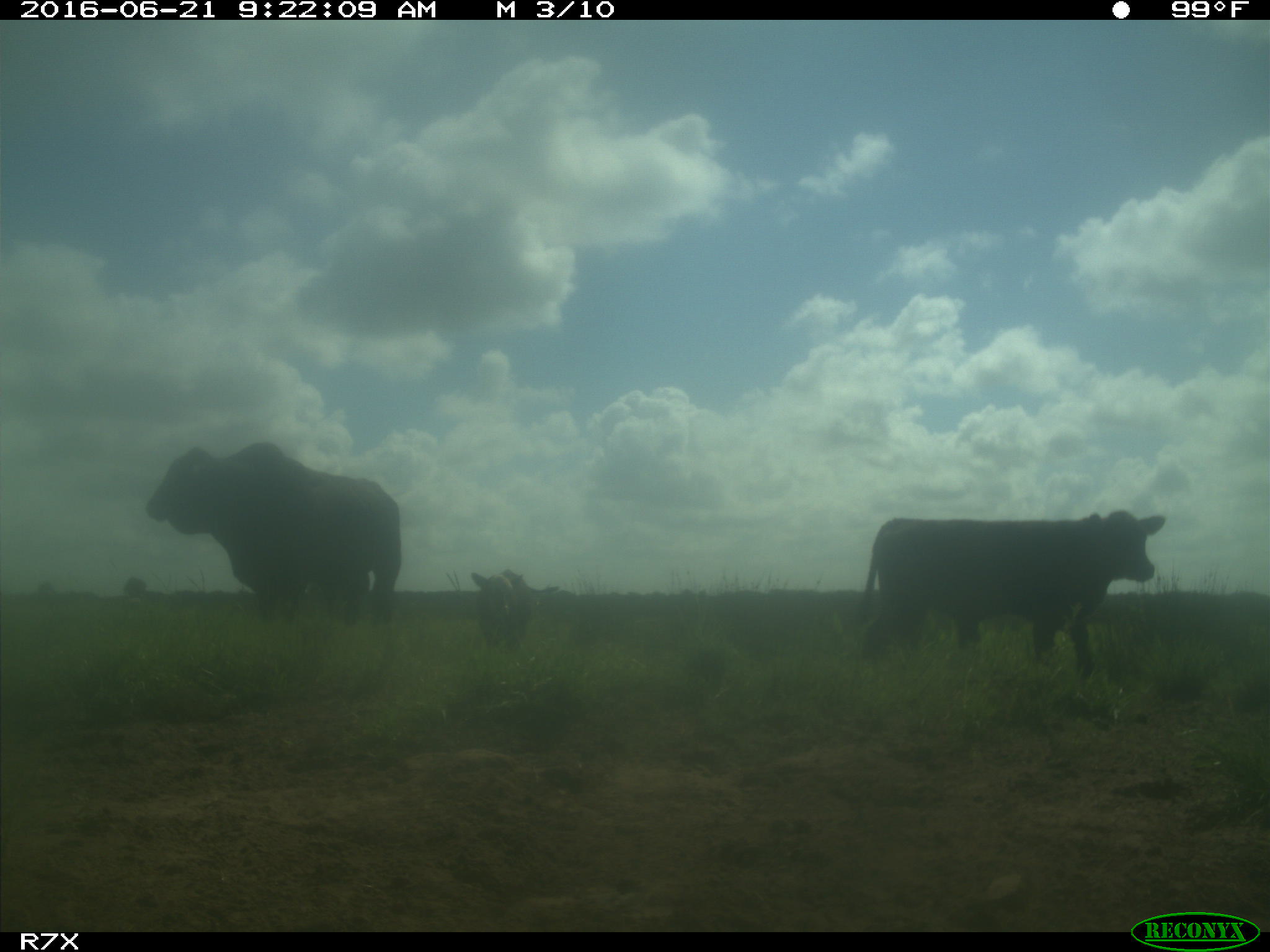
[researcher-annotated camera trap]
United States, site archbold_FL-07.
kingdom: Animalia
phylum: Chordata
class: Mammalia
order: Artiodactyla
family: Bovidae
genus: Bos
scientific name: Bos taurus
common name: domestic cow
Bos taurus (domestic cow).